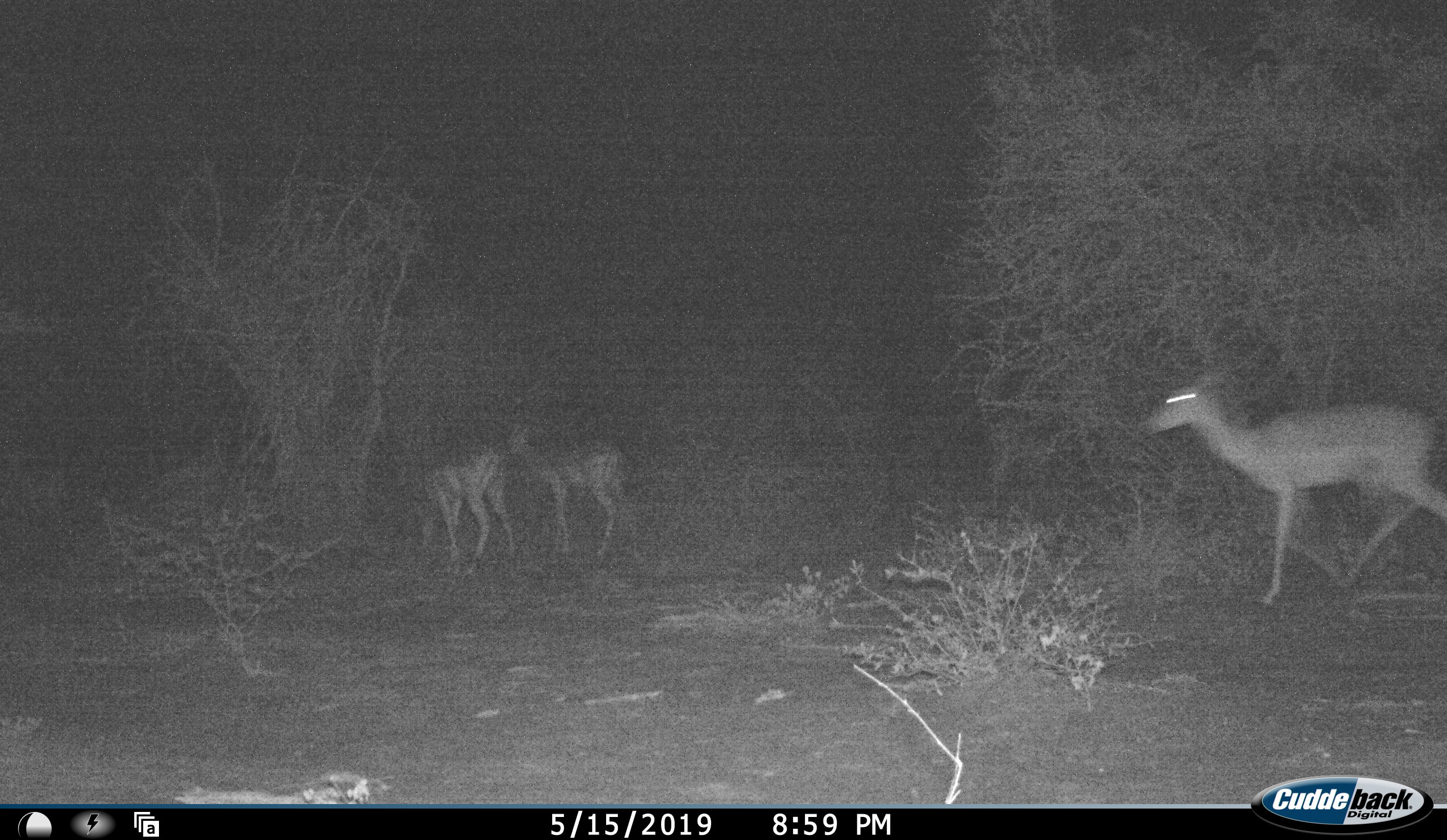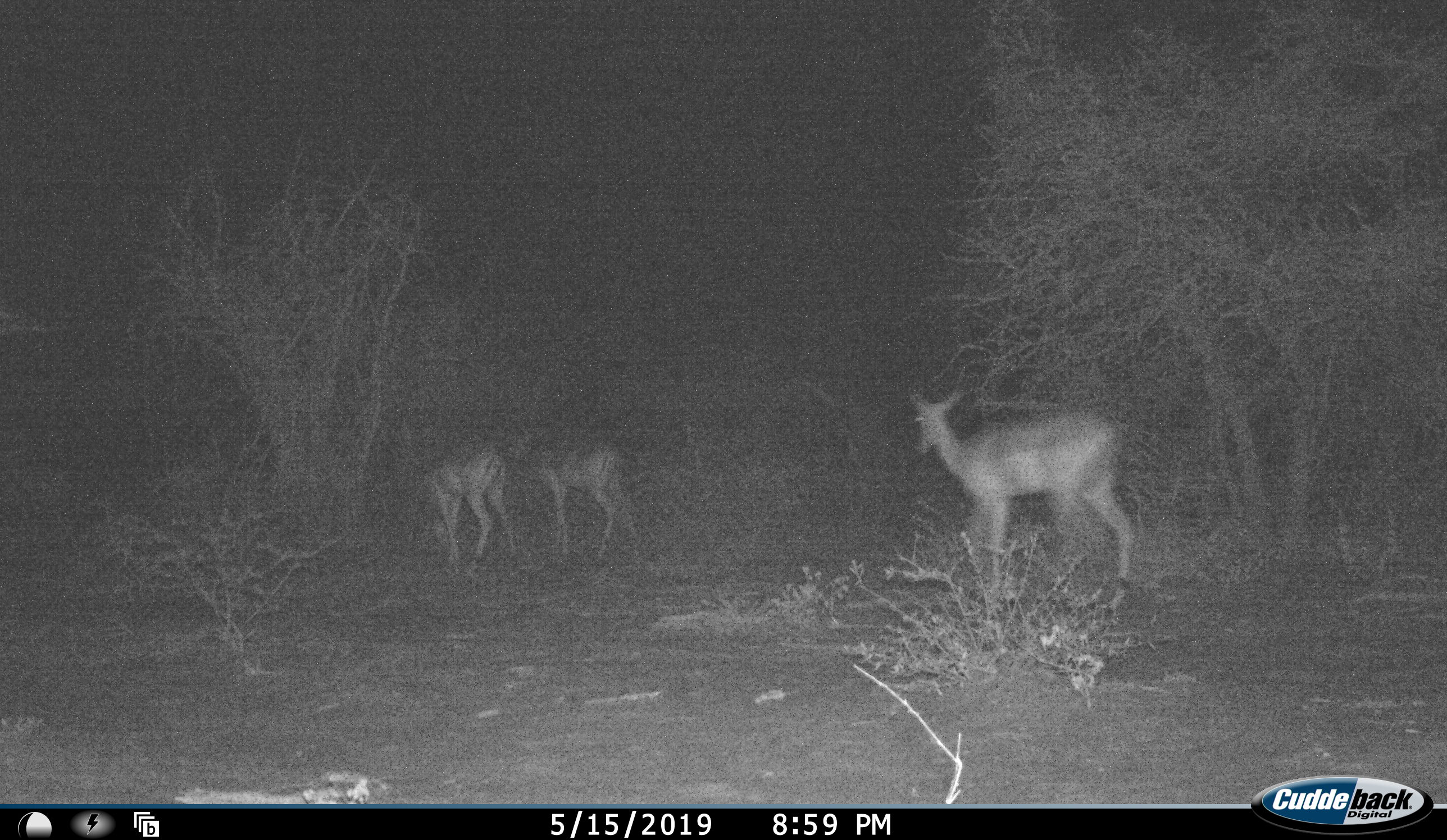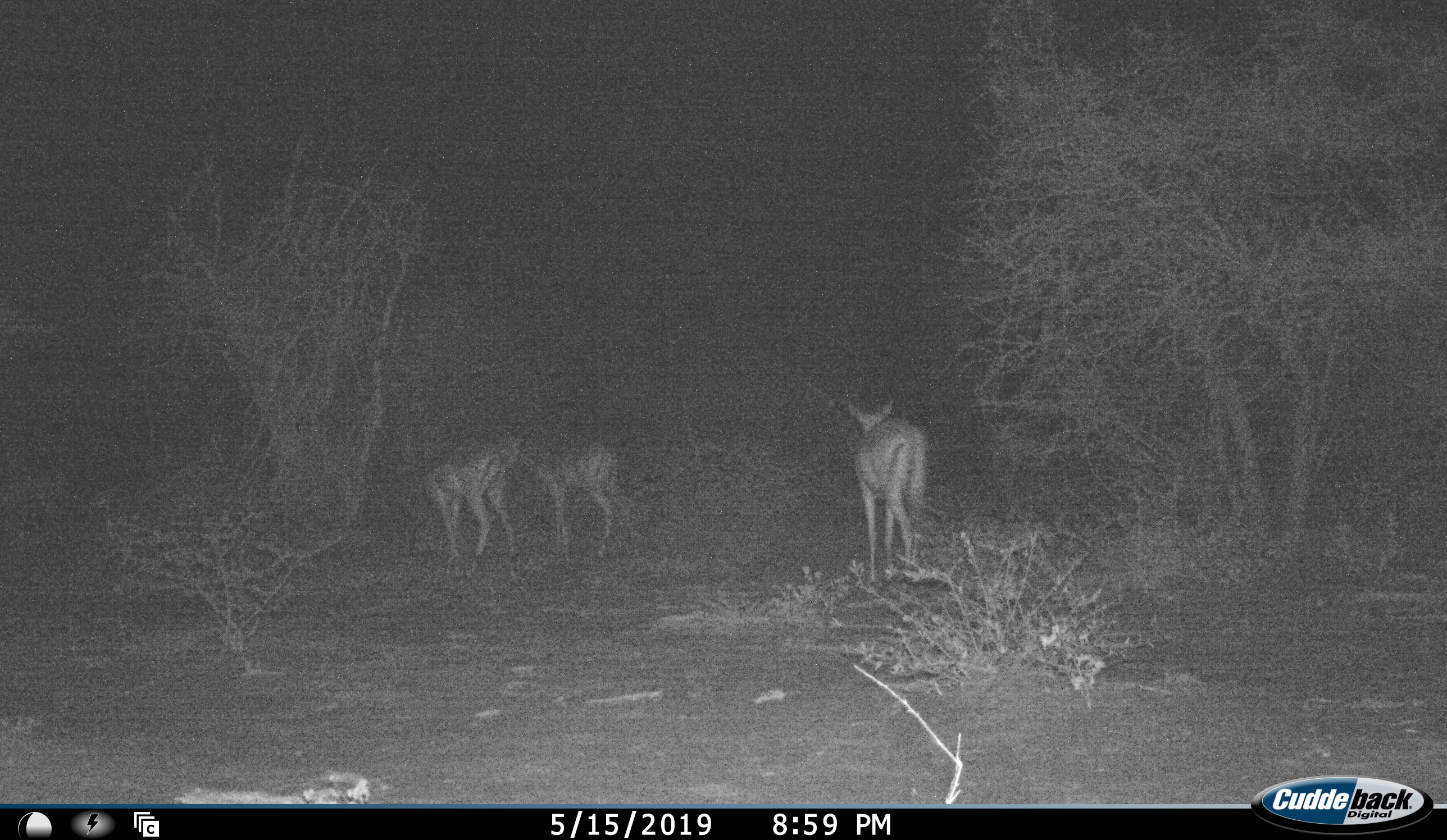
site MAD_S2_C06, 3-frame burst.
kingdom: Animalia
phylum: Chordata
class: Mammalia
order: Artiodactyla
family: Bovidae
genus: Aepyceros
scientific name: Aepyceros melampus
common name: impala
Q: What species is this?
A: Impala (Aepyceros melampus).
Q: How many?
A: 3.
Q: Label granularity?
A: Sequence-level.